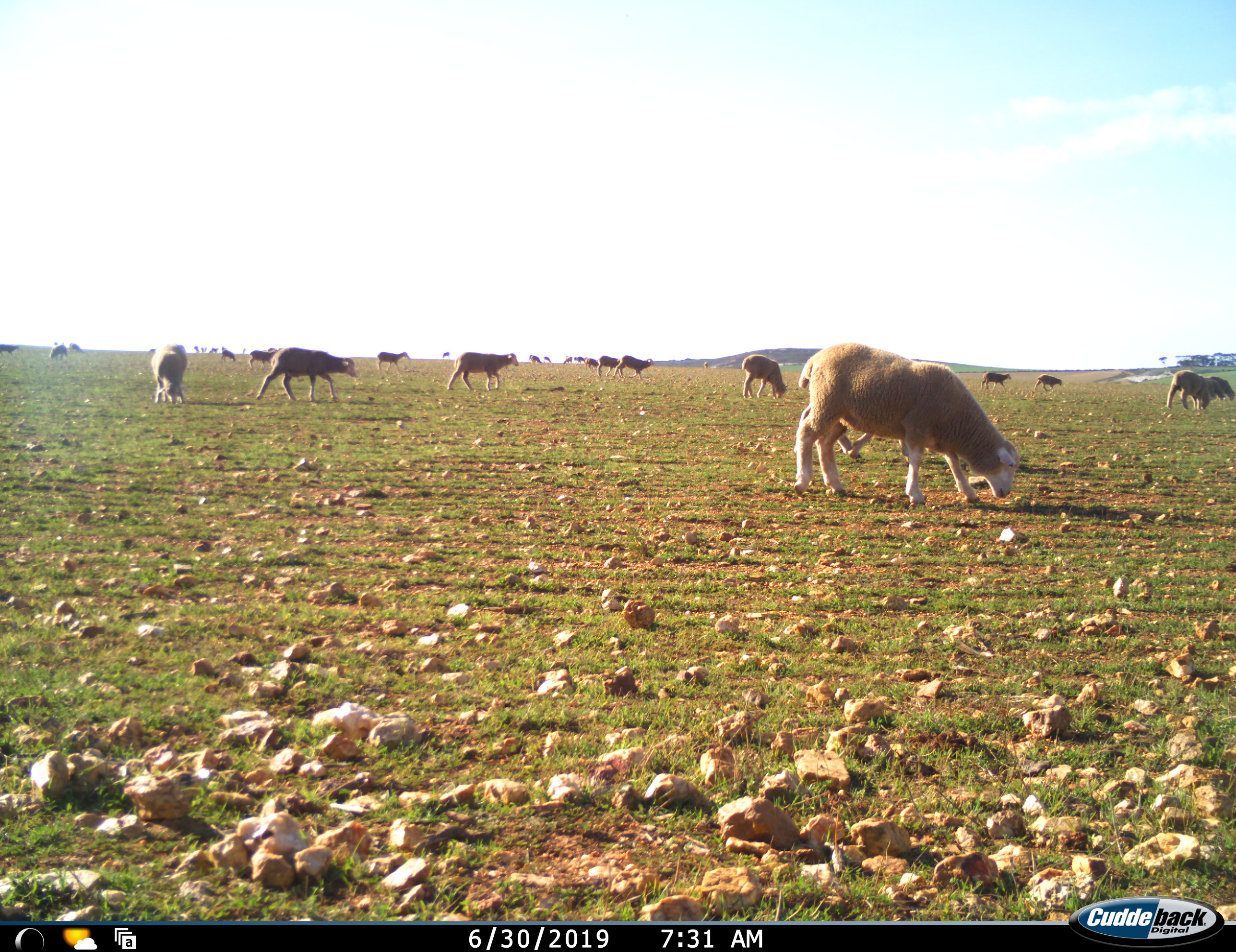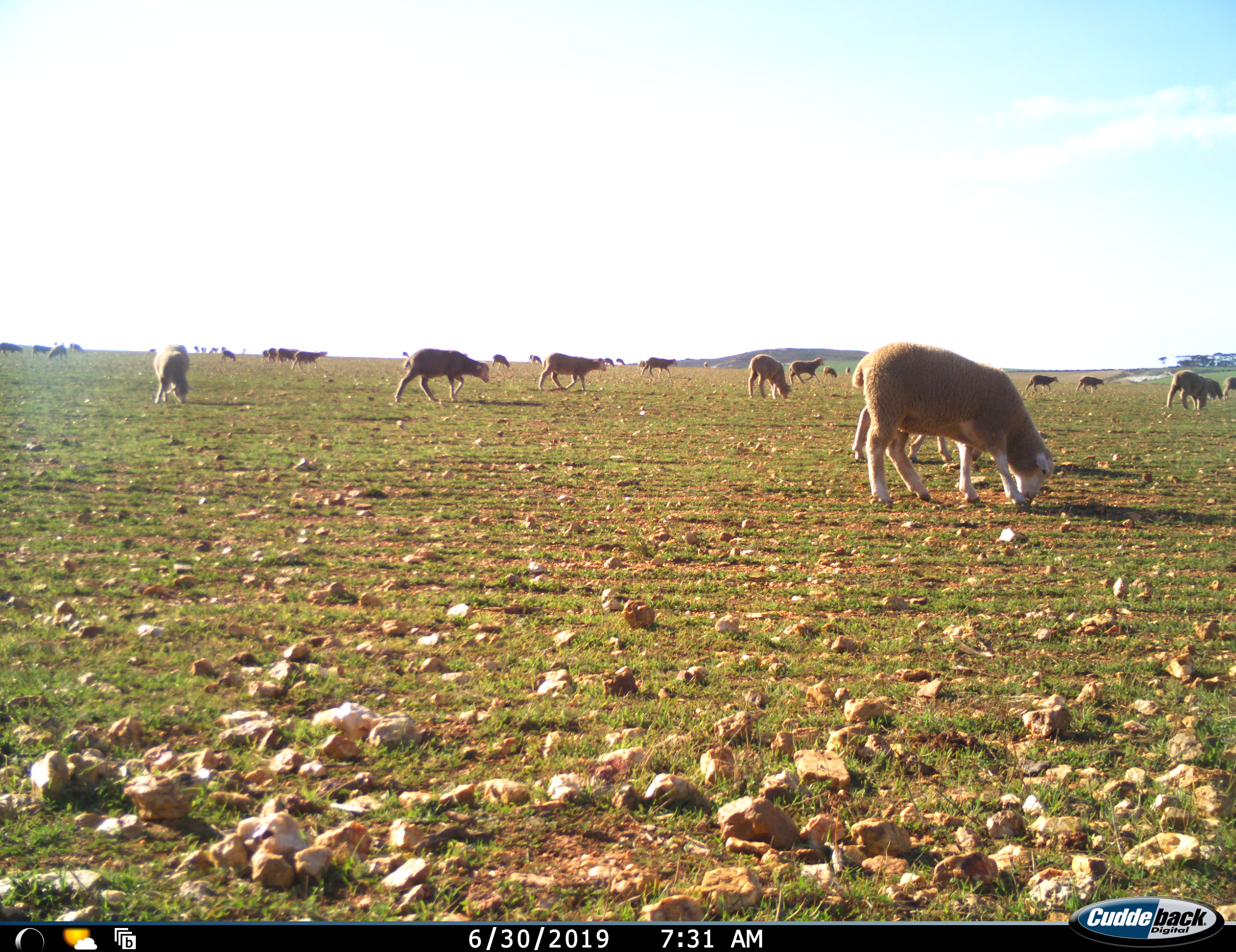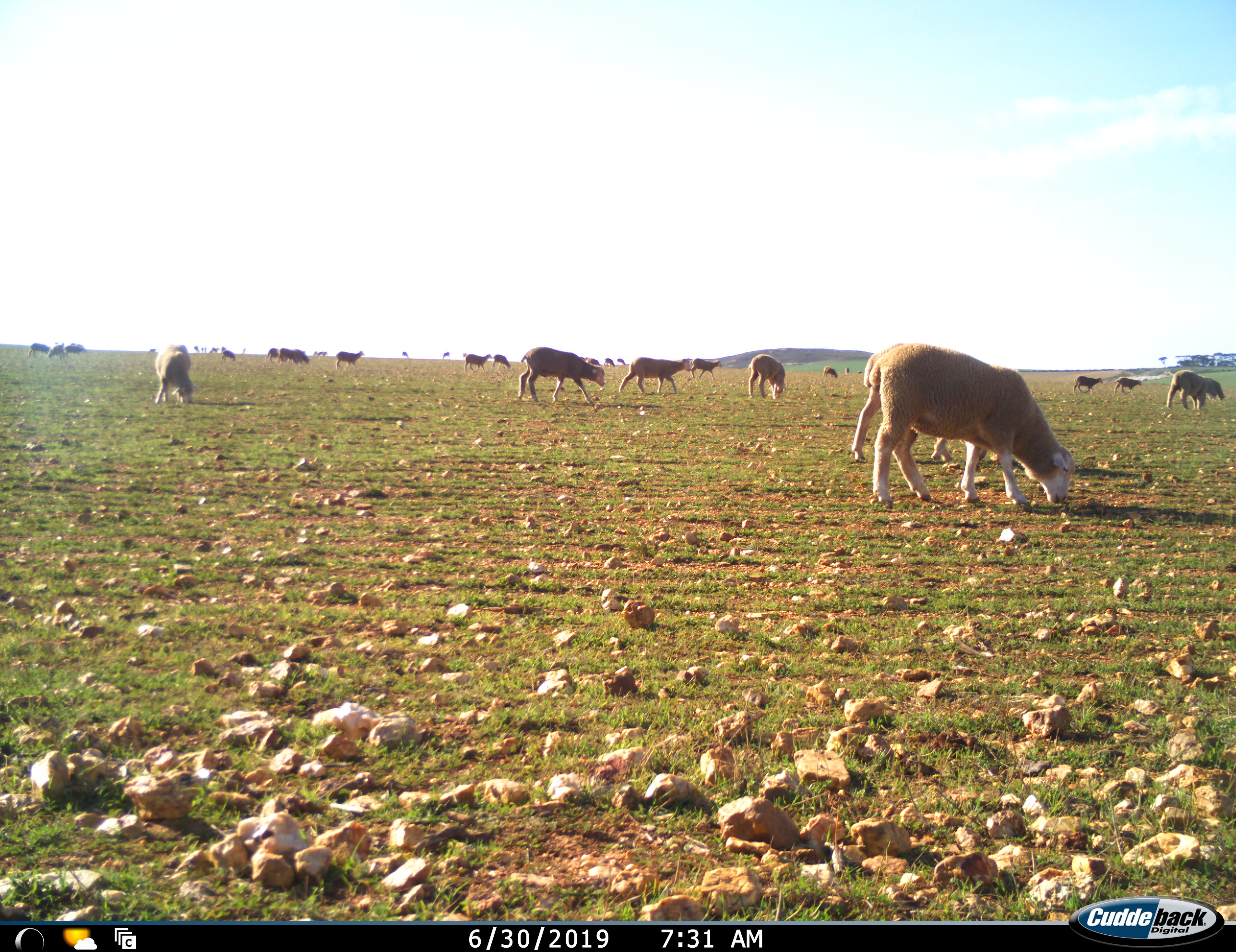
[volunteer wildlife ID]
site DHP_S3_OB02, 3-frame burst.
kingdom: Animalia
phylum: Chordata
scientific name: Vertebrata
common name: domestic animal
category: domesticanimal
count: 11-50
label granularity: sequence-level